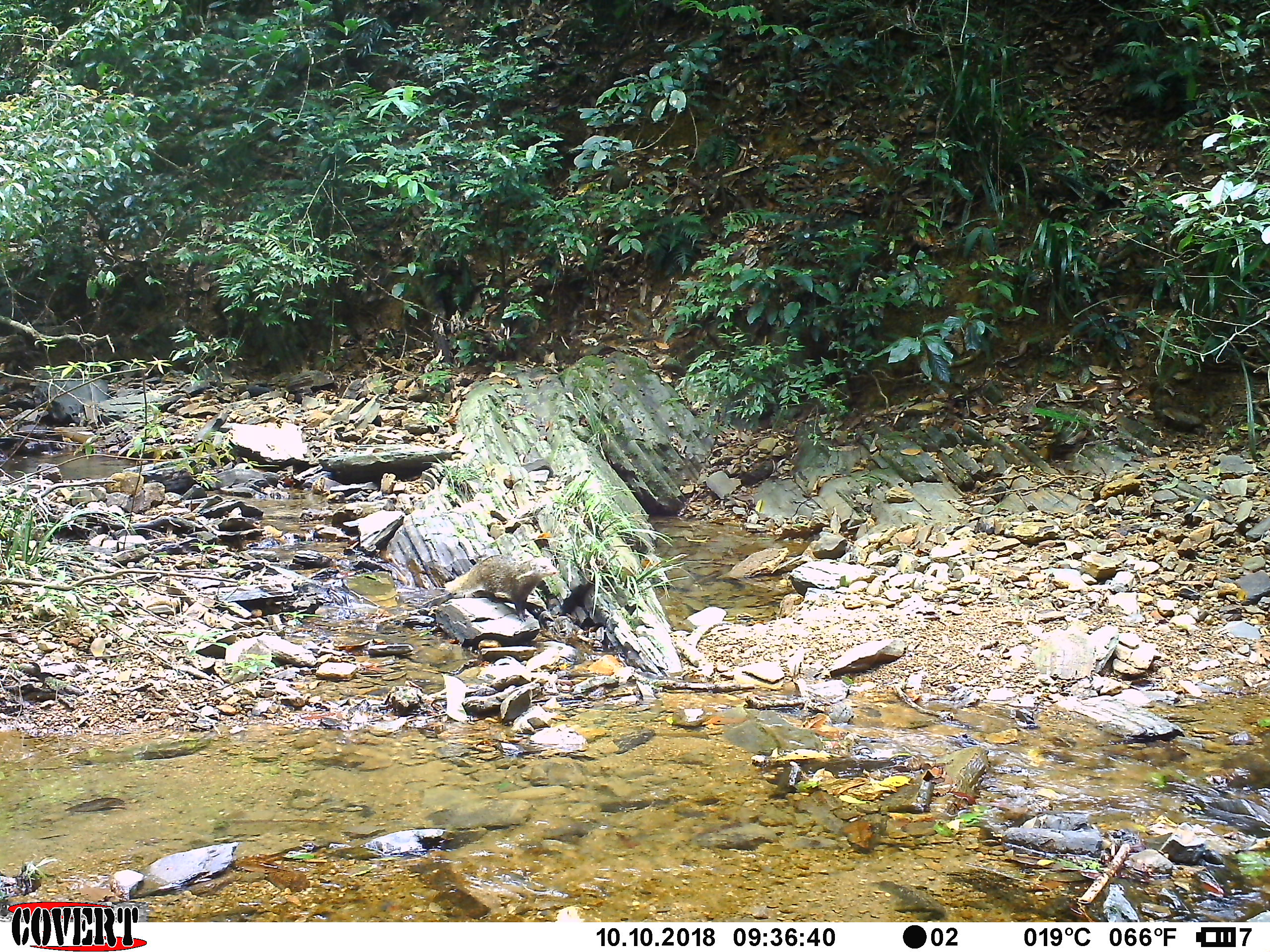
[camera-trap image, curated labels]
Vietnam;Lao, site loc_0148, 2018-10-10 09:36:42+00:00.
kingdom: Animalia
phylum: Chordata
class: Mammalia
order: Carnivora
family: Herpestidae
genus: Urva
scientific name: Urva urva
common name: crab-eating mongoose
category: crab eating mongoose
Crab eating mongoose (crab-eating mongoose) (Urva urva). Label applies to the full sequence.